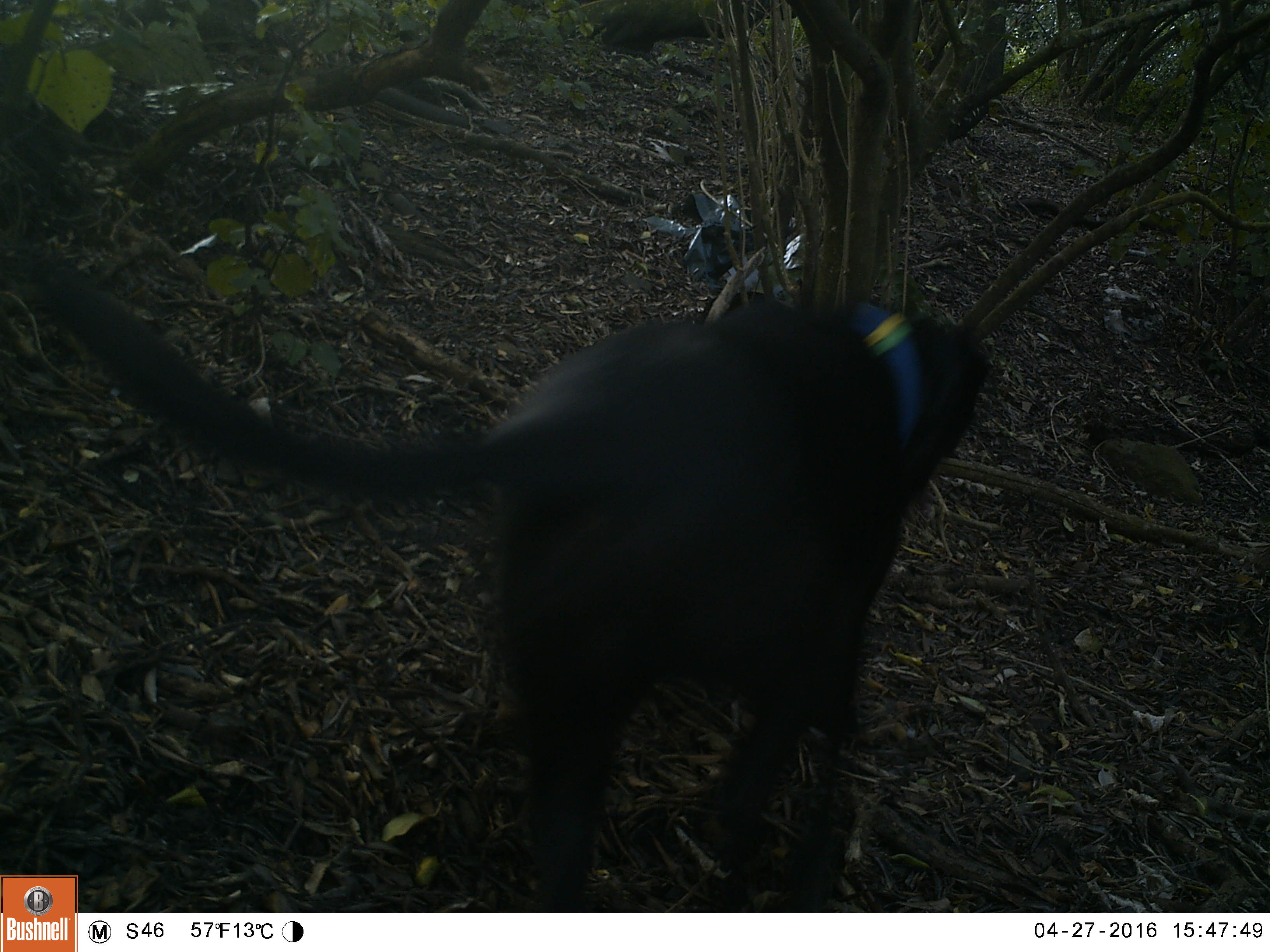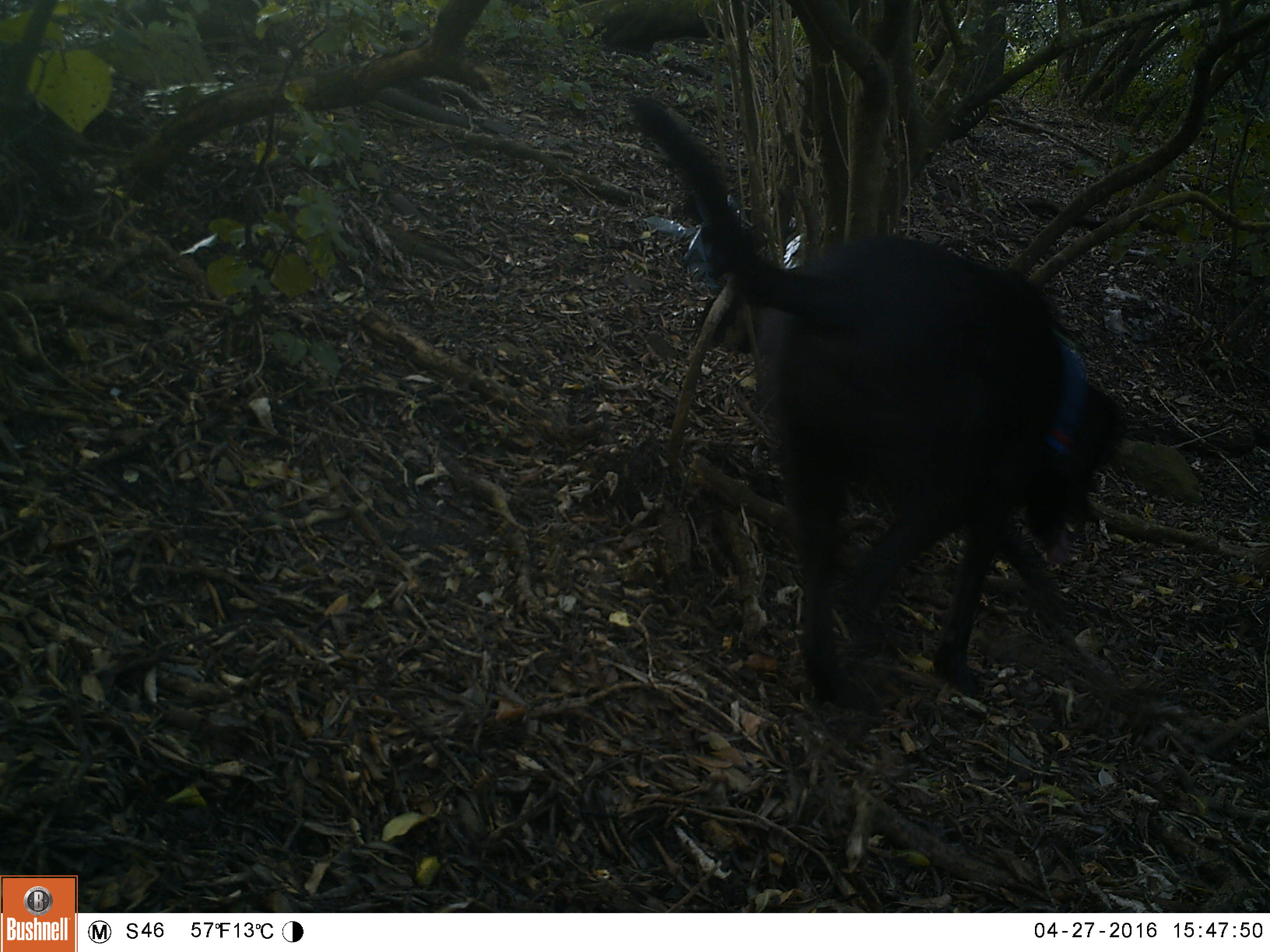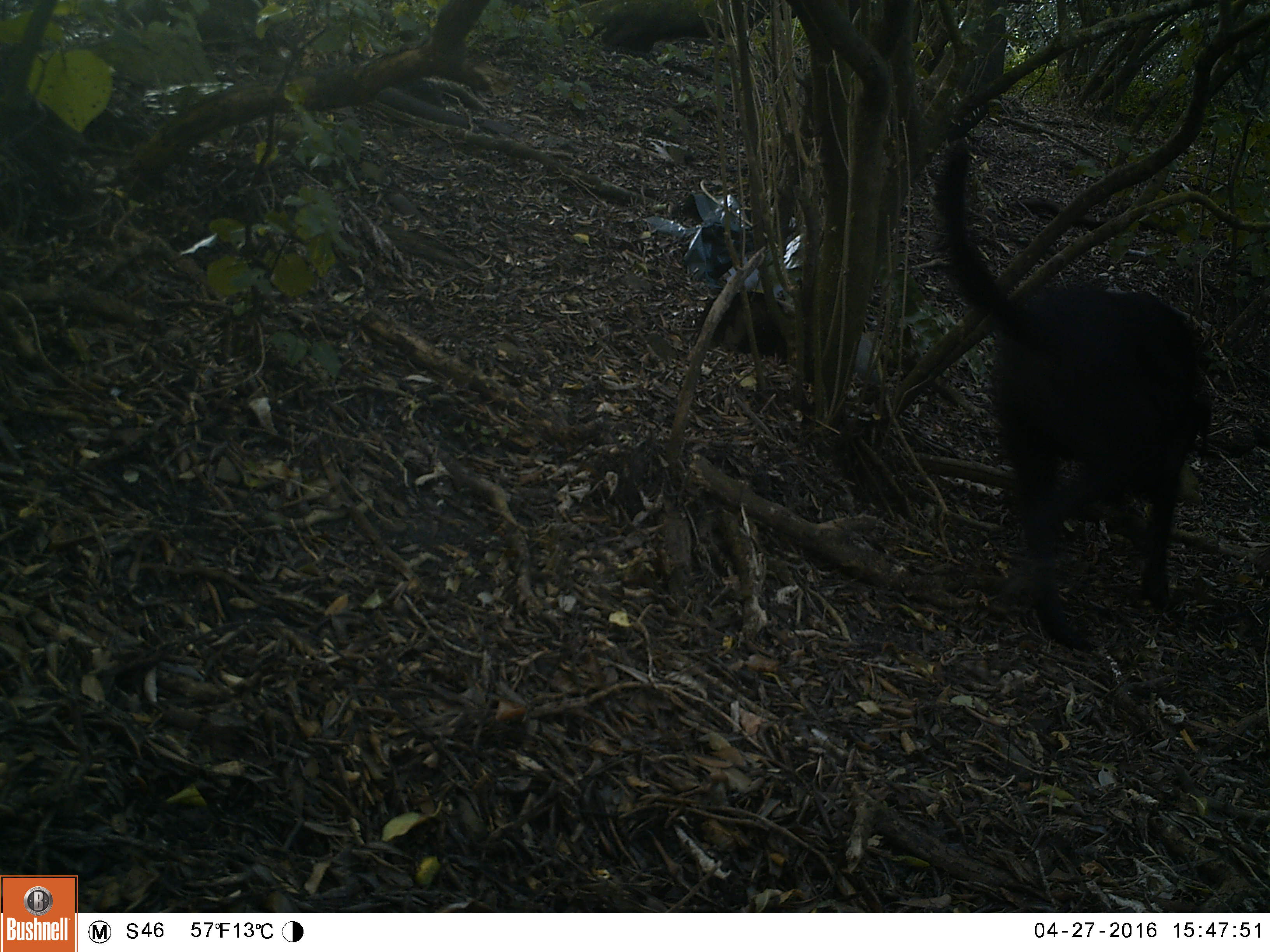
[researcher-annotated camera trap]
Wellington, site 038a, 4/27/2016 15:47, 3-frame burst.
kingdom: Animalia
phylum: Chordata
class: Mammalia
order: Carnivora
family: Canidae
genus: Canis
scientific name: Canis familiaris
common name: dog